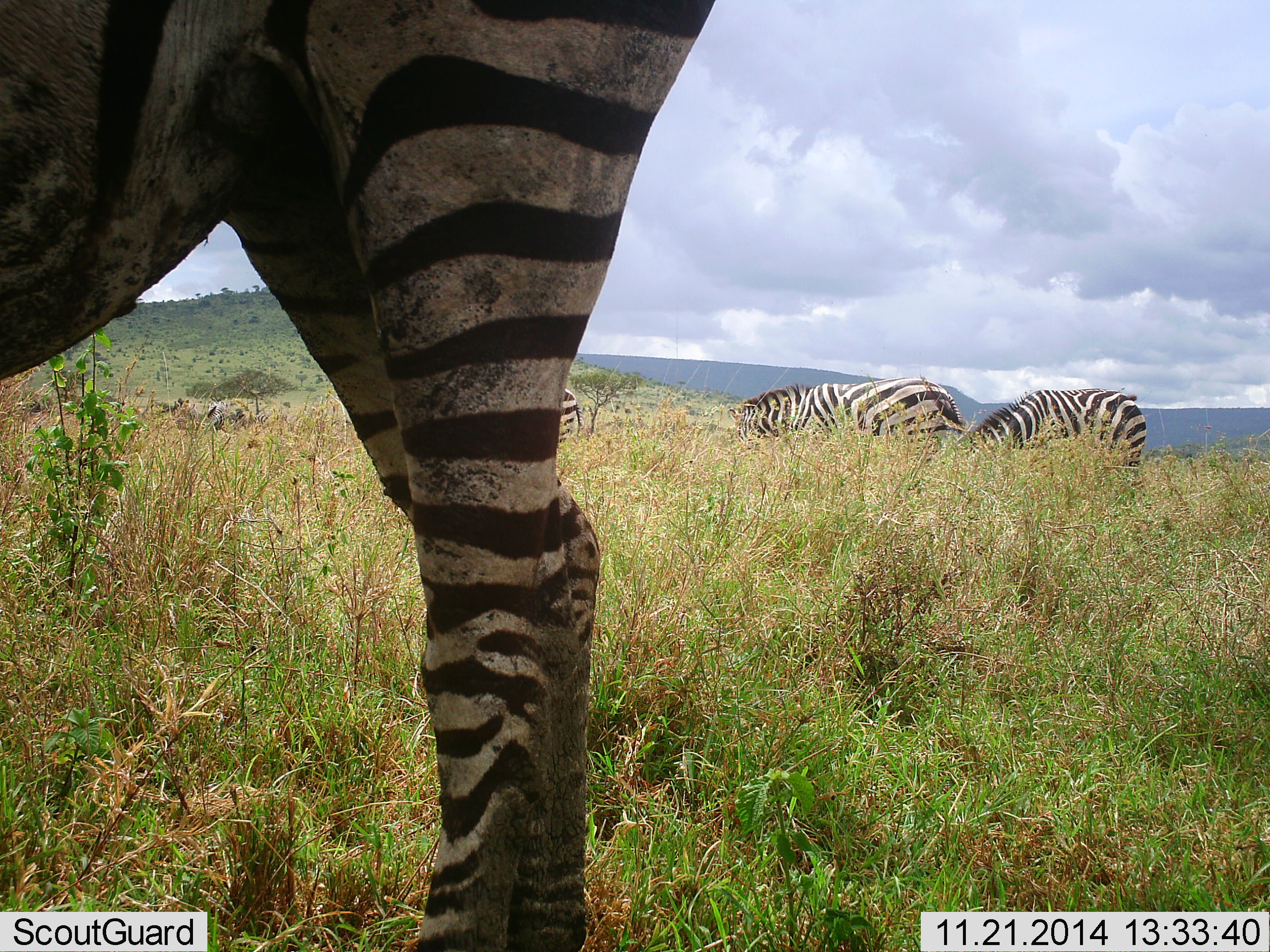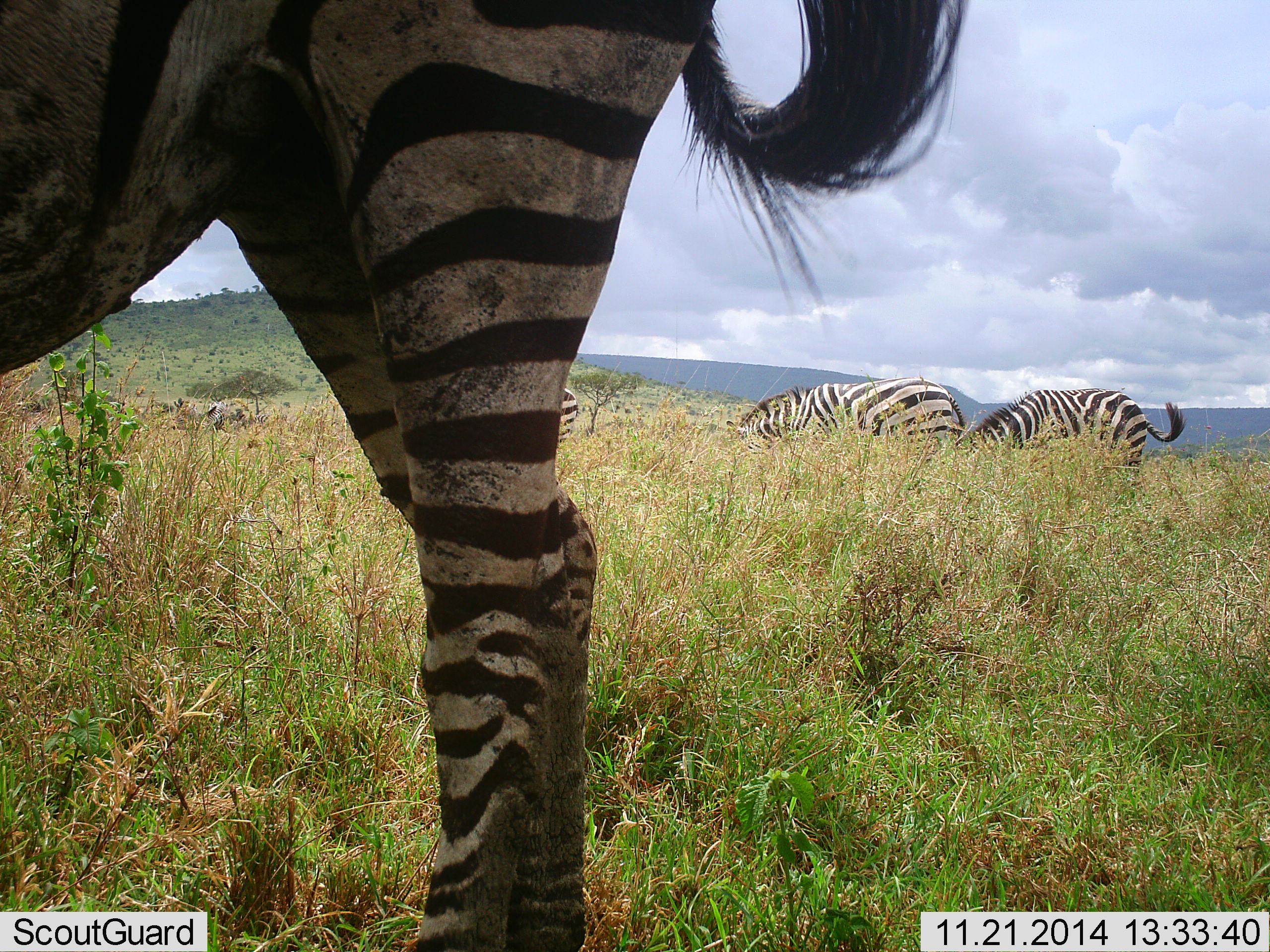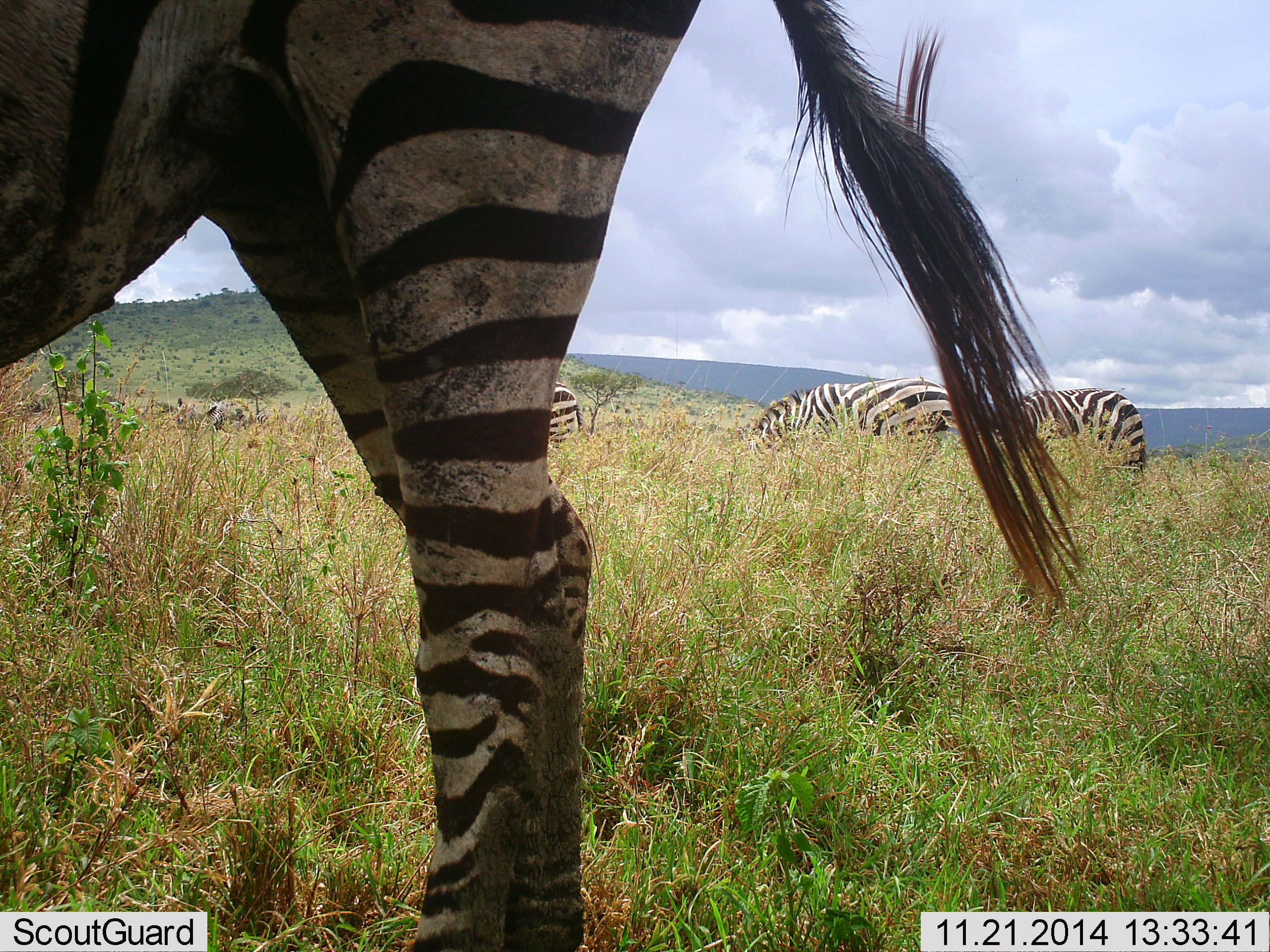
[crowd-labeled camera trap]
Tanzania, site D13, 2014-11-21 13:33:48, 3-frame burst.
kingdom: Animalia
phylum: Chordata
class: Mammalia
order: Perissodactyla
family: Equidae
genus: Equus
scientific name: Equus quagga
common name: plains zebra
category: zebra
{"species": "zebra (plains zebra) (Equus quagga)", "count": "5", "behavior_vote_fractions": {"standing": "30%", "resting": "0%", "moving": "0%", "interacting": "0%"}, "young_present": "0%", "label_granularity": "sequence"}